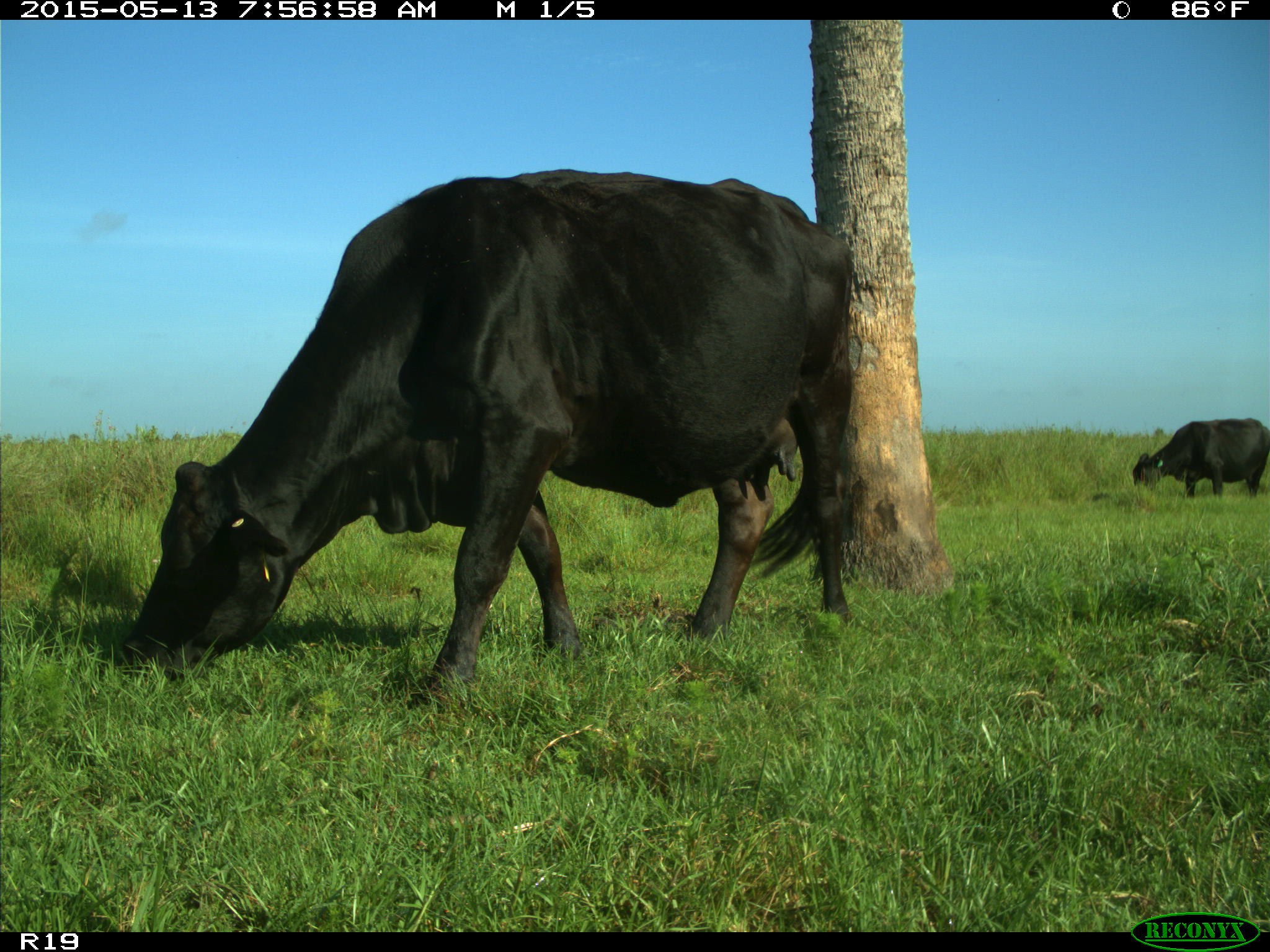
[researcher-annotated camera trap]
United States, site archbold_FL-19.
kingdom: Animalia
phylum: Chordata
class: Mammalia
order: Artiodactyla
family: Bovidae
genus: Bos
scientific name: Bos taurus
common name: domestic cow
Bos taurus (domestic cow).